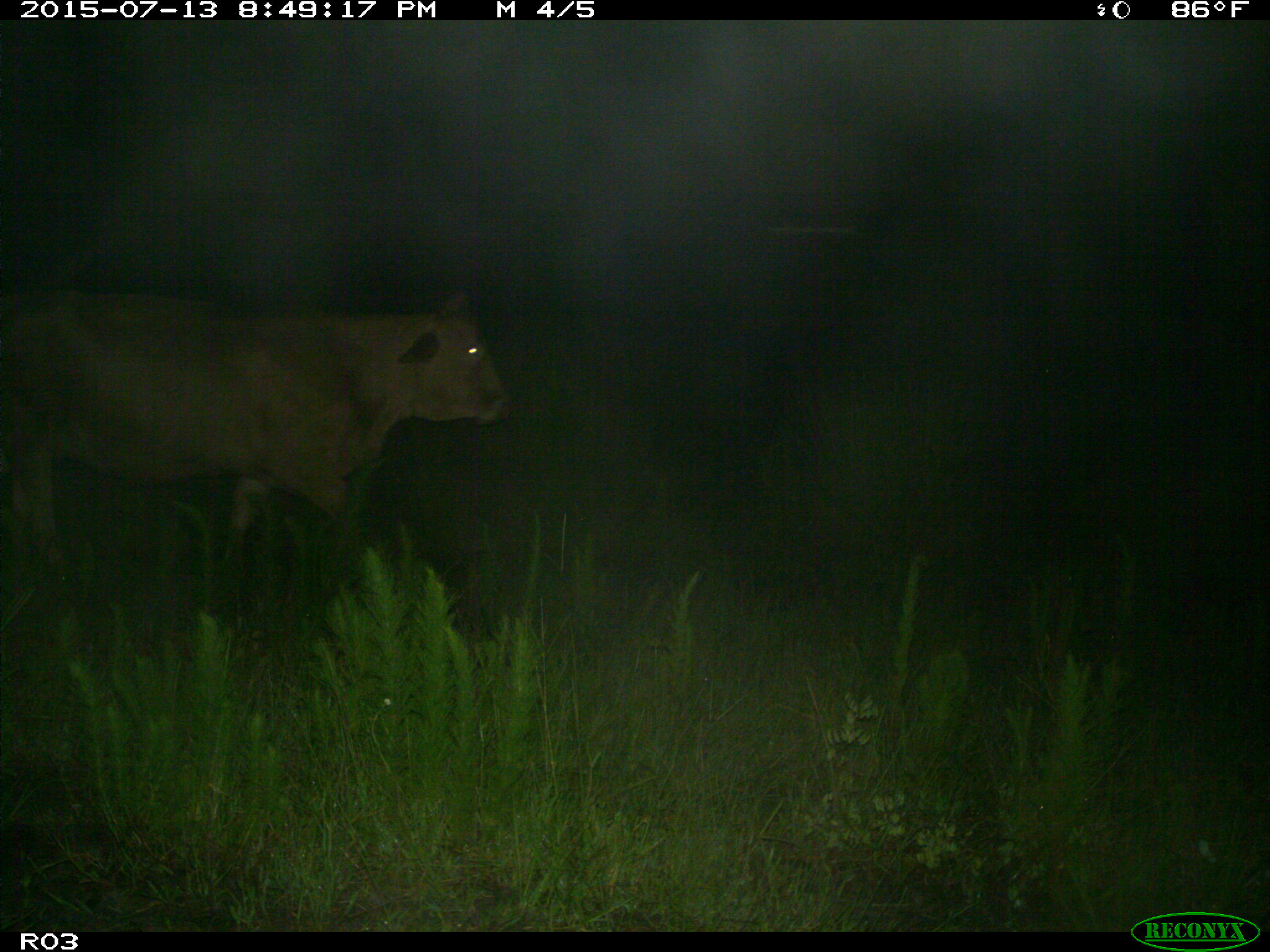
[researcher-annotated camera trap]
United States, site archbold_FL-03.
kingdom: Animalia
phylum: Chordata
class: Mammalia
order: Artiodactyla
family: Bovidae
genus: Bos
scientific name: Bos taurus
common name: domestic cow